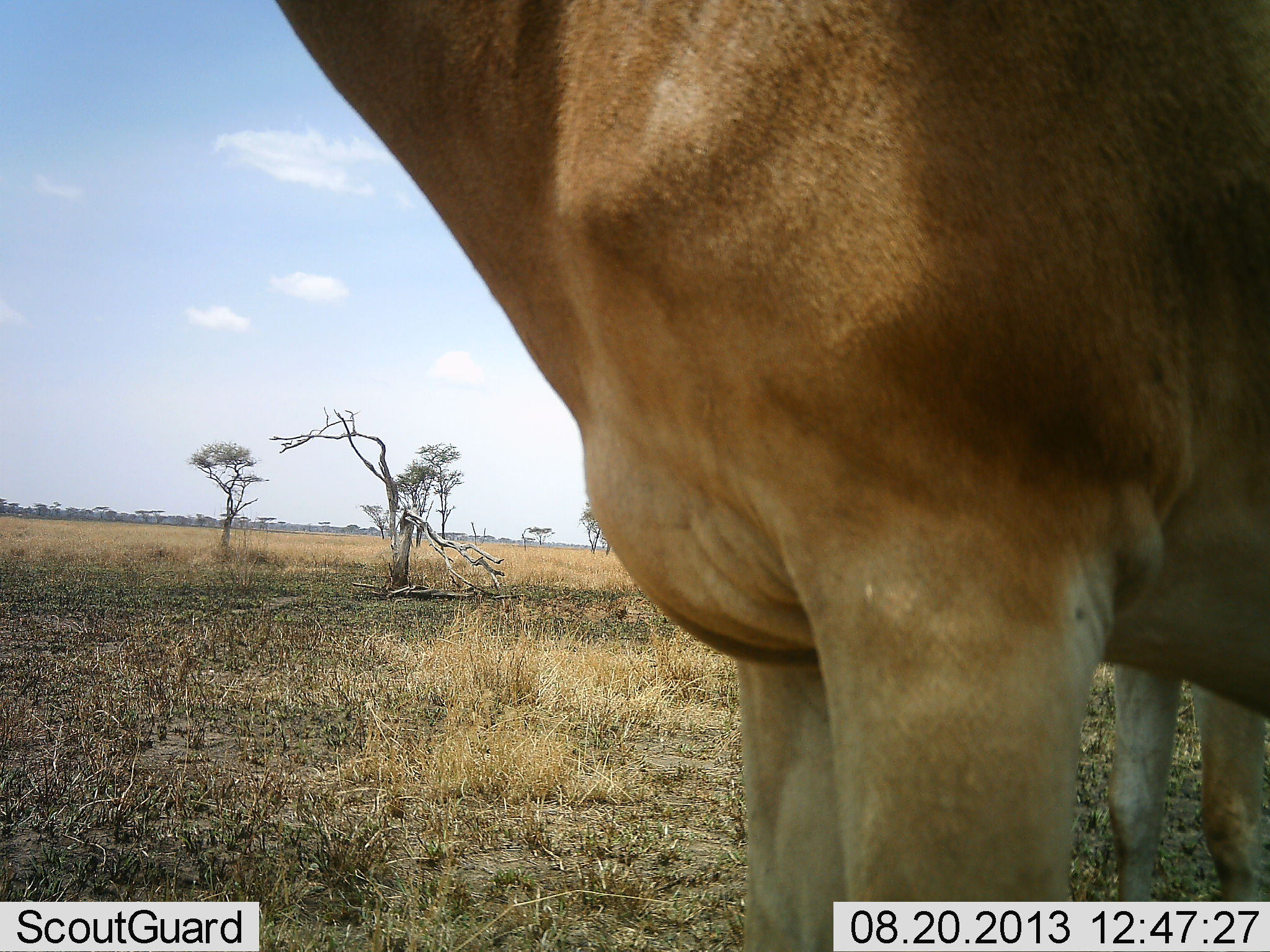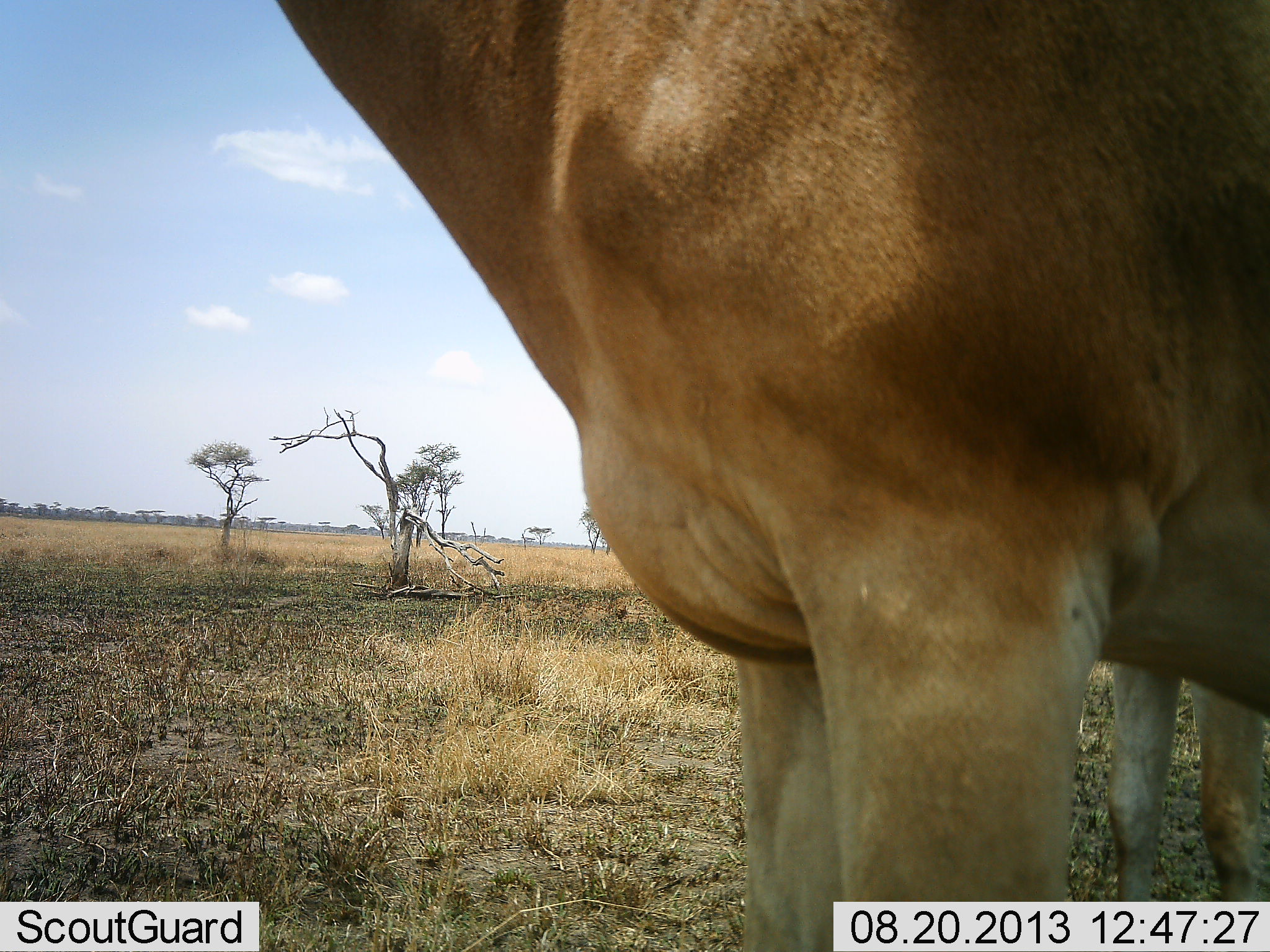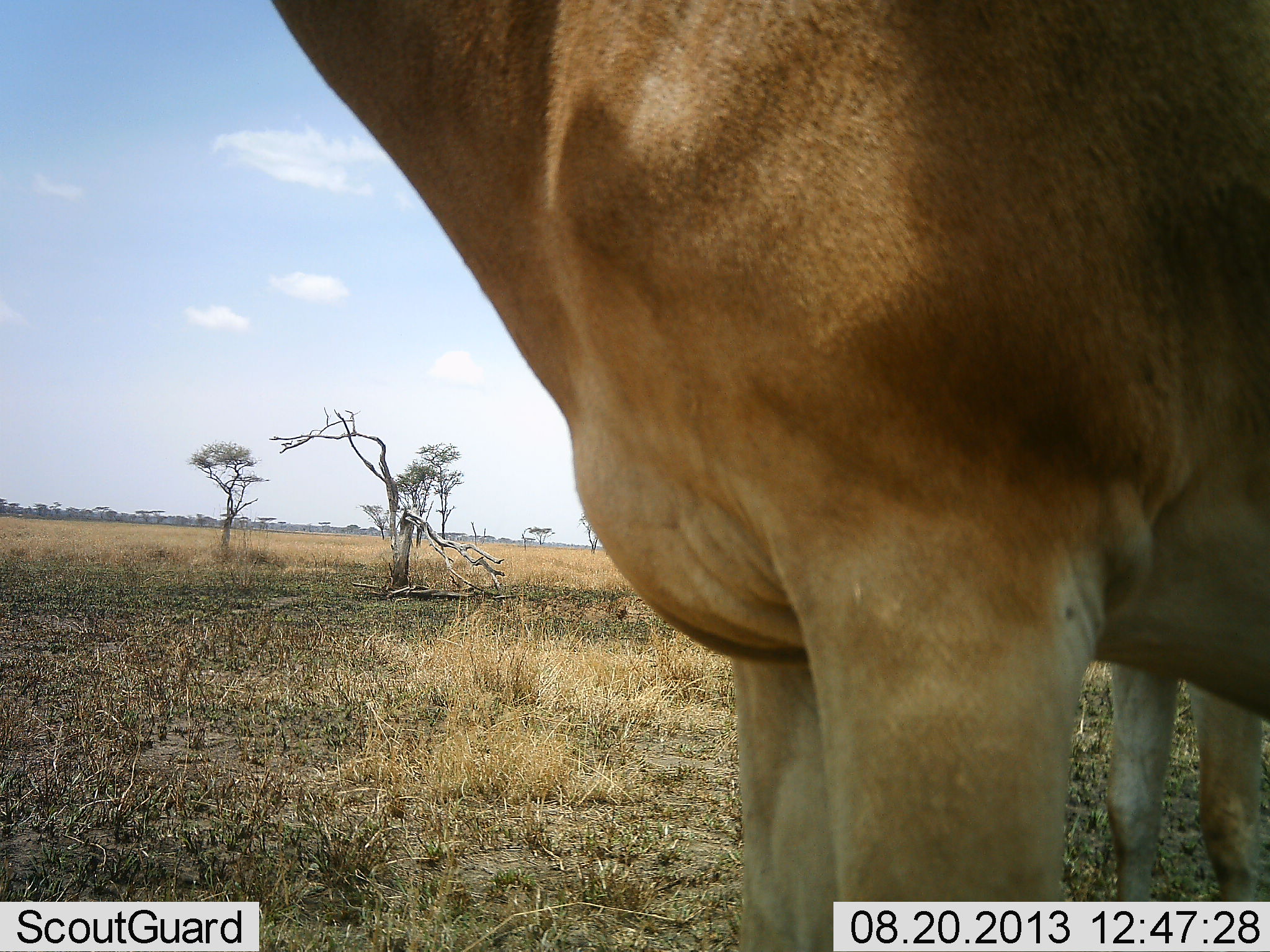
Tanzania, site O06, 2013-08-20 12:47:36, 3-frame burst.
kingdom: Animalia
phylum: Chordata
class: Mammalia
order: Artiodactyla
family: Bovidae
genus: Alcelaphus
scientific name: Alcelaphus buselaphus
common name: hartebeest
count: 2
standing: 100%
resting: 0%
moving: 0%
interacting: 0%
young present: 0%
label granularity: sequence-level